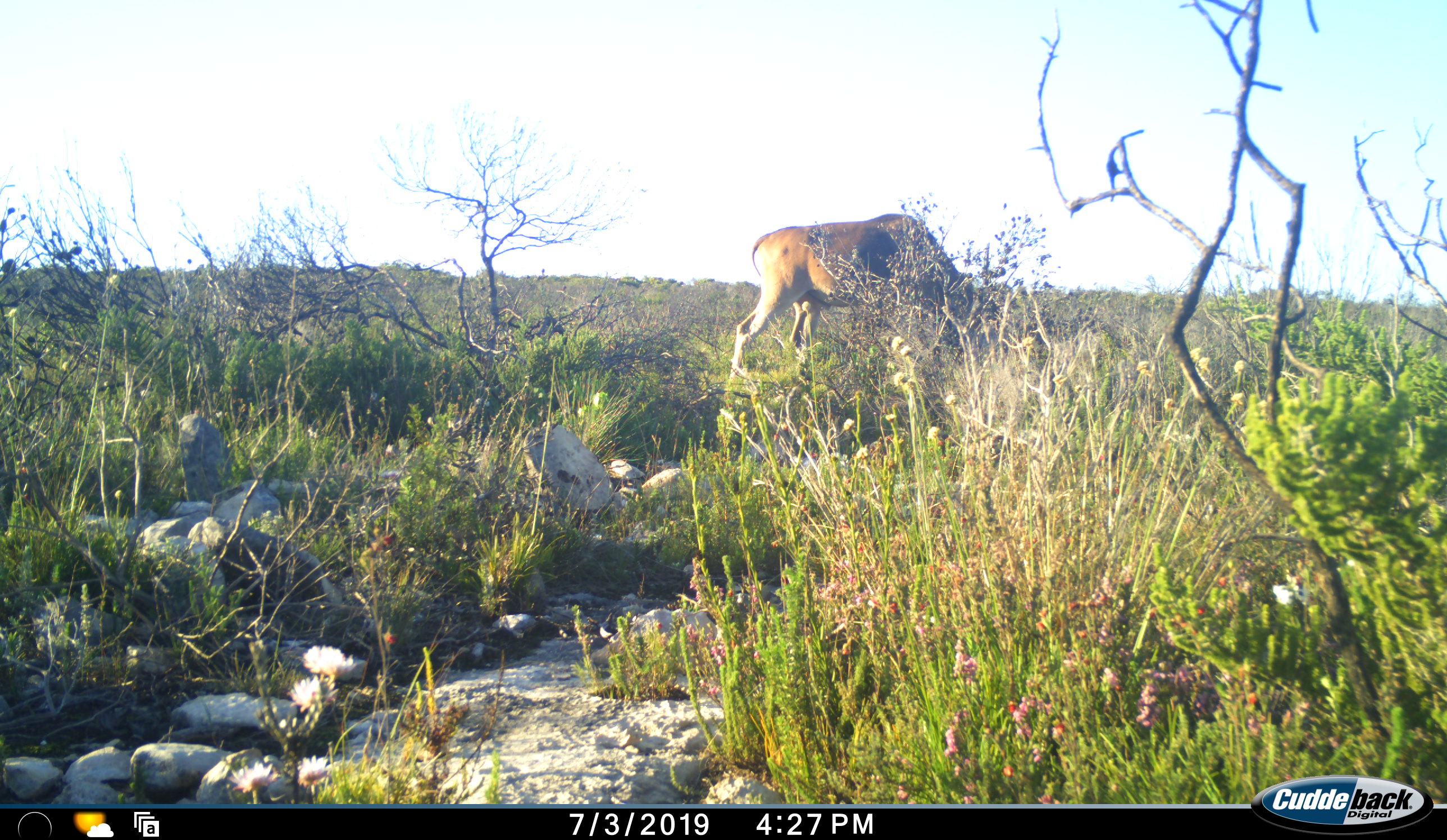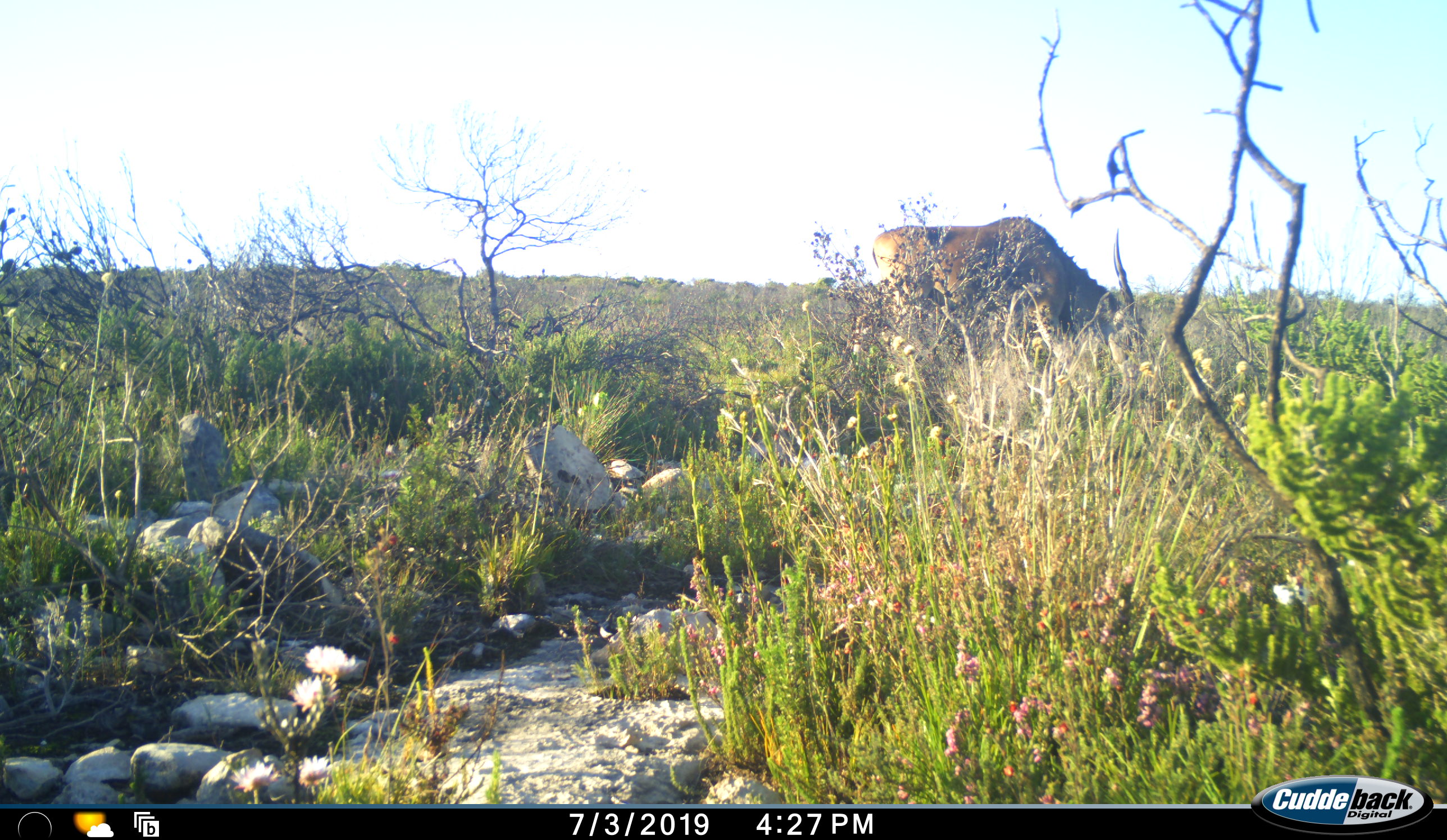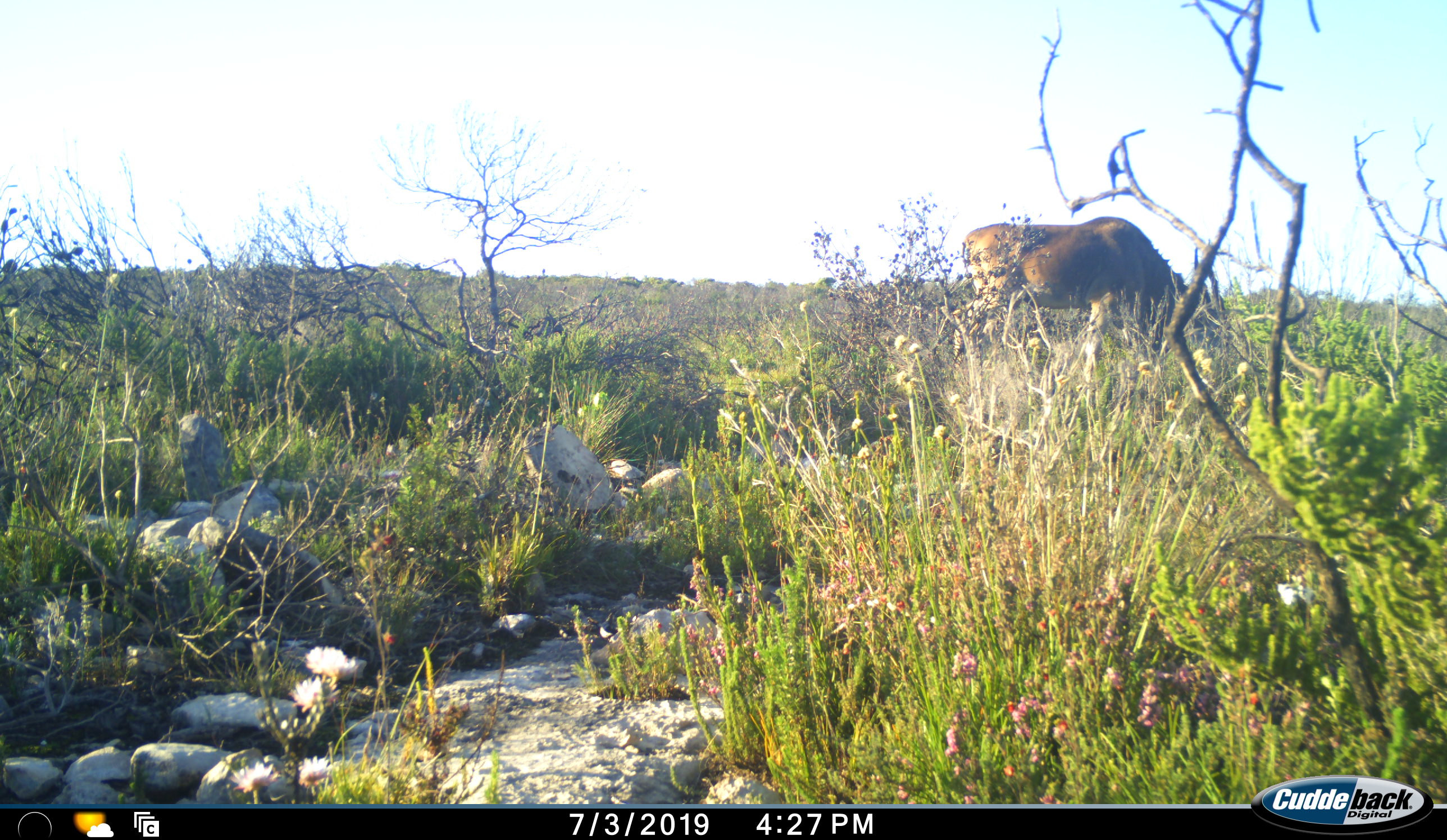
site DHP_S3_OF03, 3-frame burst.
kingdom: Animalia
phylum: Chordata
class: Mammalia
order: Artiodactyla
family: Bovidae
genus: Tragelaphus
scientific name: Tragelaphus oryx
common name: eland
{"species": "eland (Tragelaphus oryx)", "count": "1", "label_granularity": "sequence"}